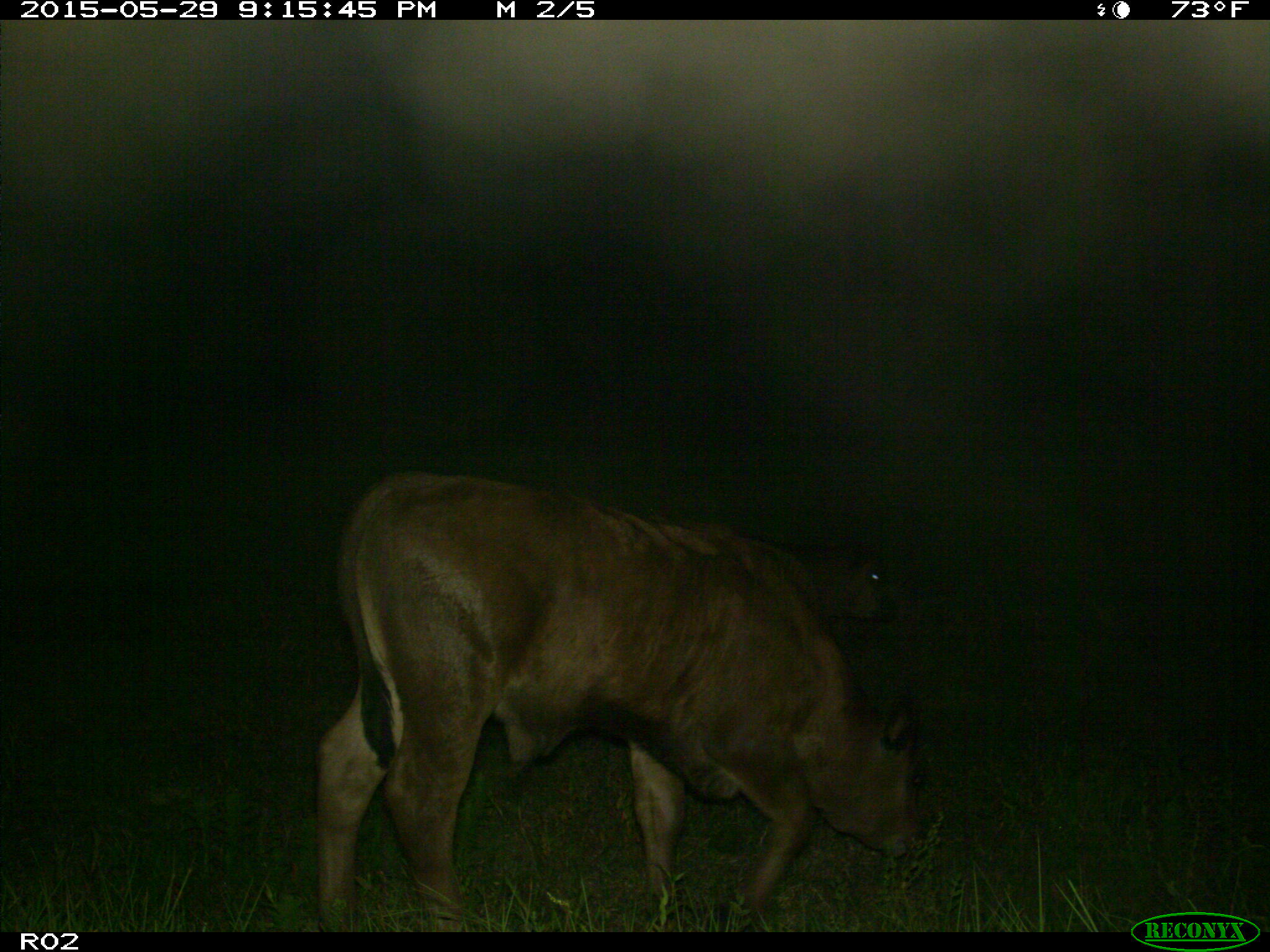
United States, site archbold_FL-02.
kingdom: Animalia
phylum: Chordata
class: Mammalia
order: Artiodactyla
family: Bovidae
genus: Bos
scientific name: Bos taurus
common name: domestic cow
Bos taurus (domestic cow).